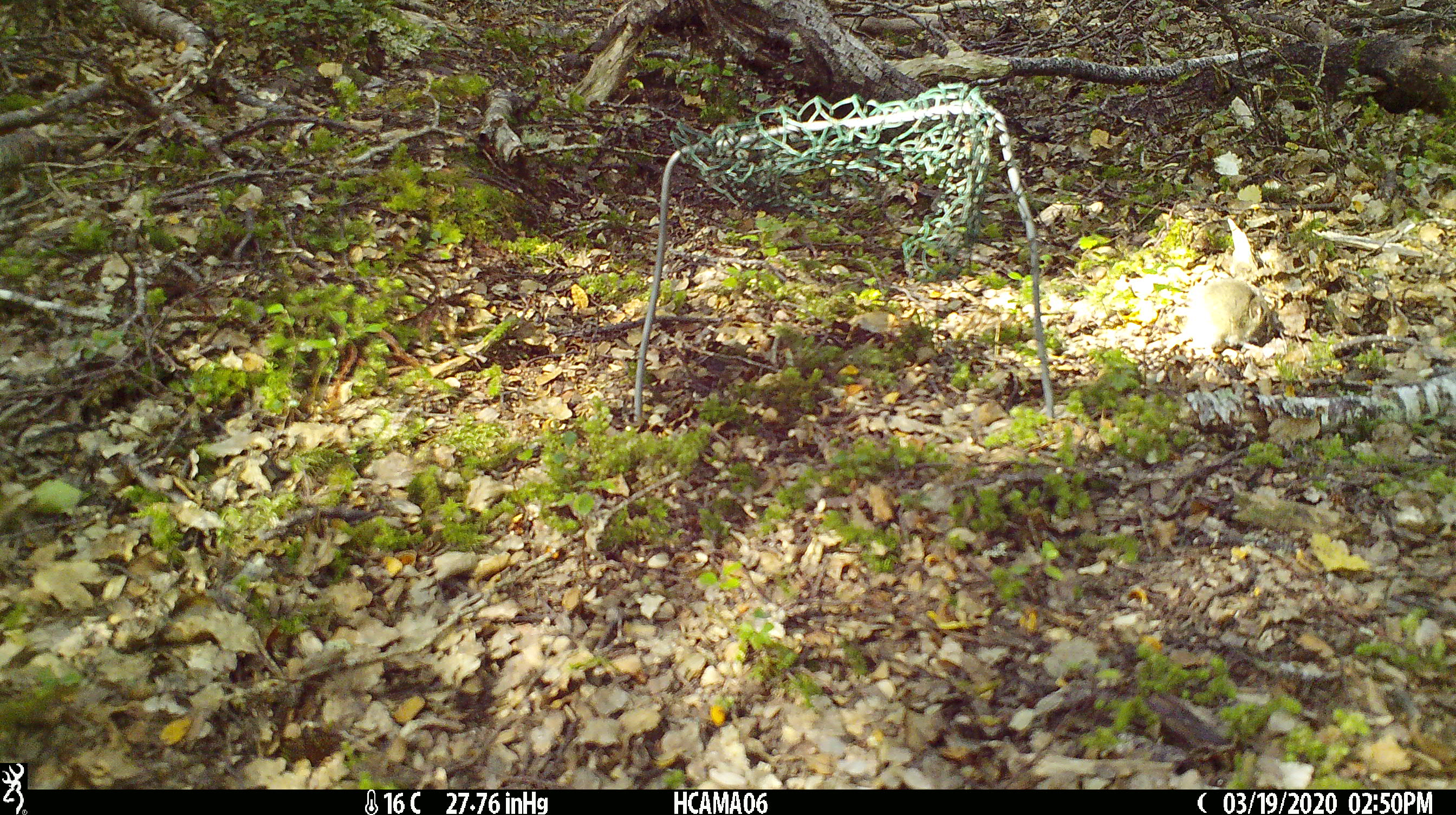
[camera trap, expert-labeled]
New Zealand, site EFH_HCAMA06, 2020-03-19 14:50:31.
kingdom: Animalia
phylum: Chordata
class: Mammalia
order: Rodentia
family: Muridae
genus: Mus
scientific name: Mus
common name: mouse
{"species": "mouse (Mus)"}